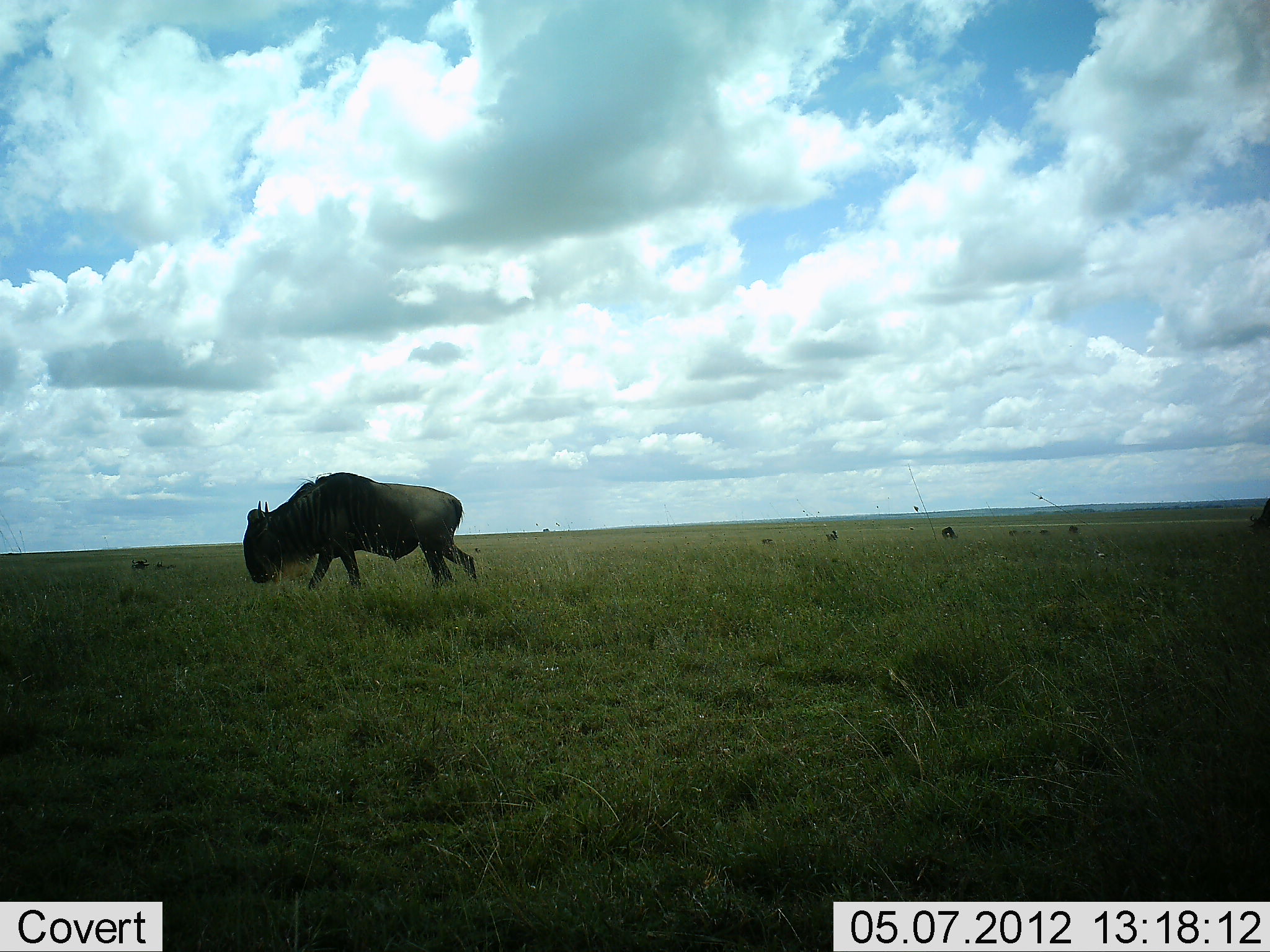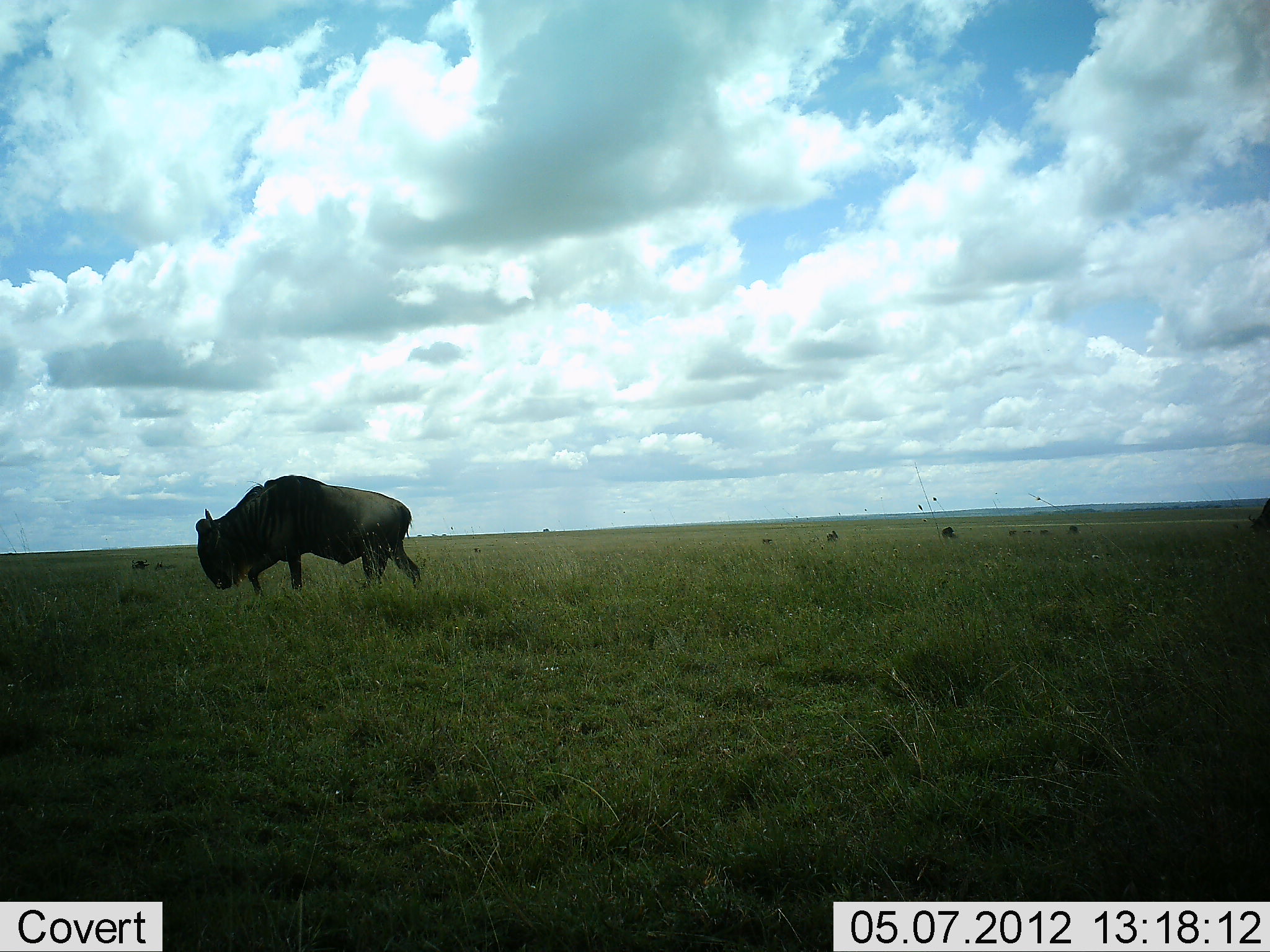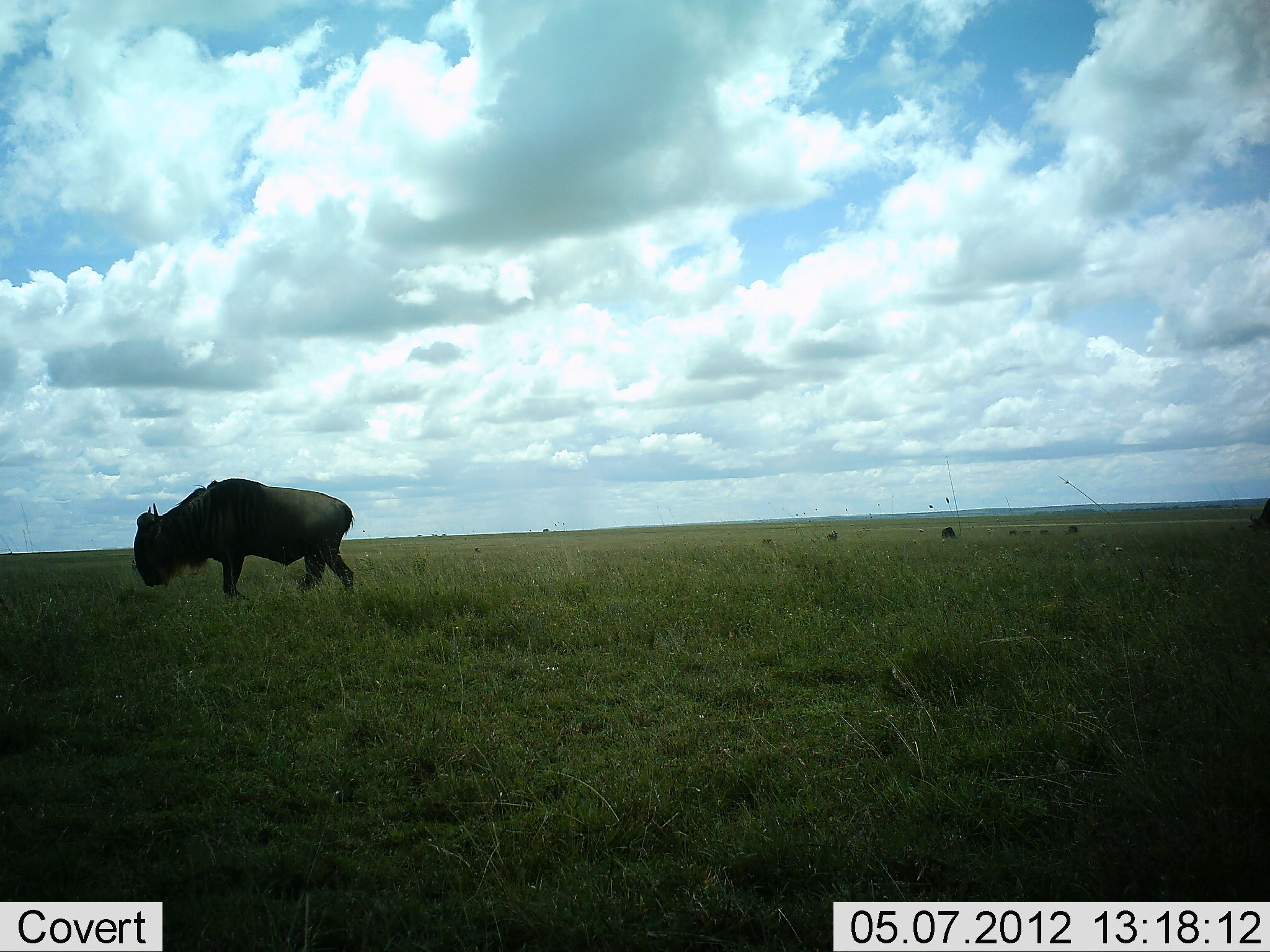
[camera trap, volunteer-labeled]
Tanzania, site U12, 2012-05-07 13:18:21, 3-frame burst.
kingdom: Animalia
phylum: Chordata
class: Mammalia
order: Artiodactyla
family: Bovidae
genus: Connochaetes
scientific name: Connochaetes taurinus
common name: blue wildebeest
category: wildebeest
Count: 1.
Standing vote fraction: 20%.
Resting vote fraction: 0%.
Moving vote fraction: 90%.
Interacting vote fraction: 0%.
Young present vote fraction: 0%.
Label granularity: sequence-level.